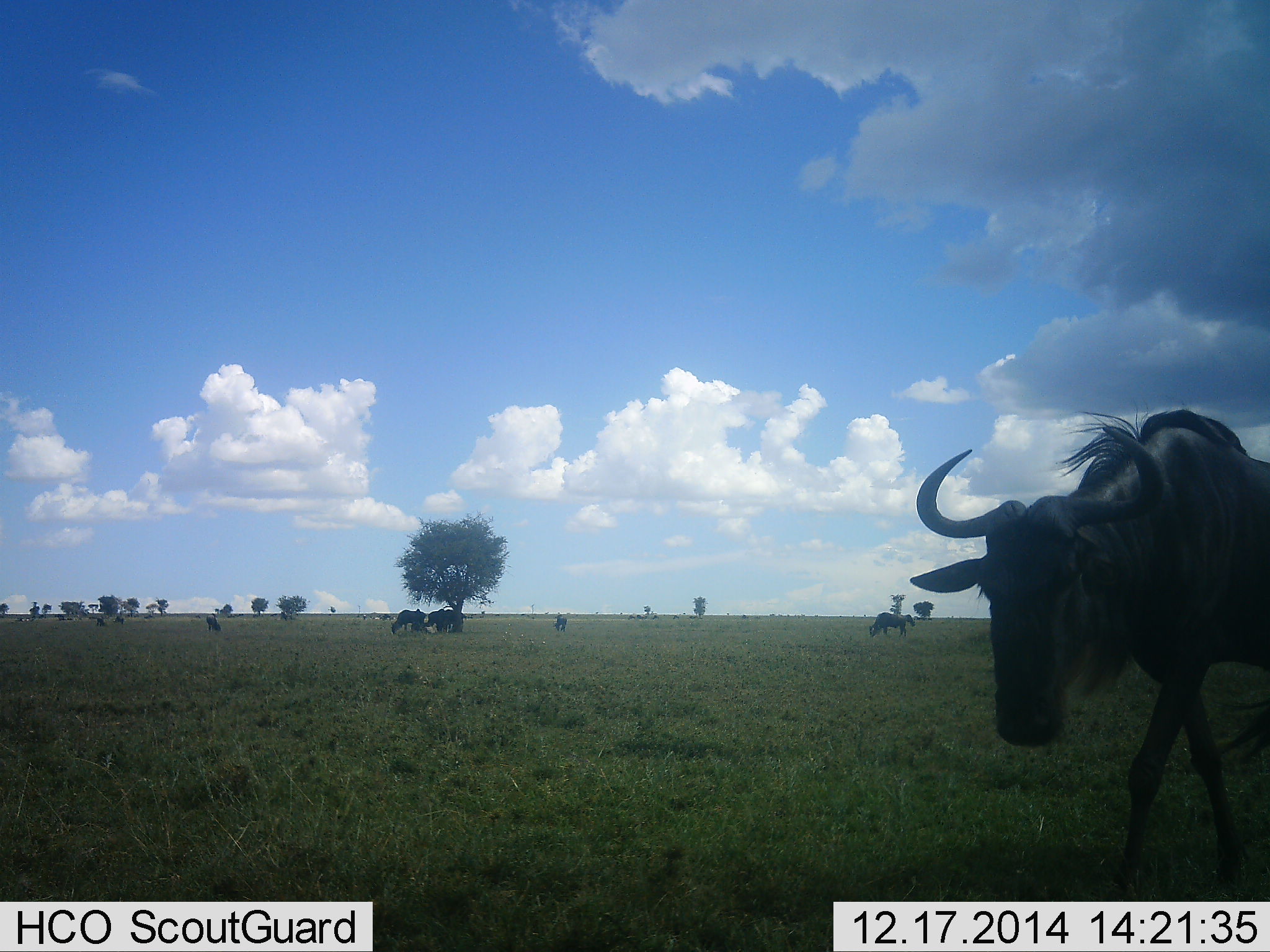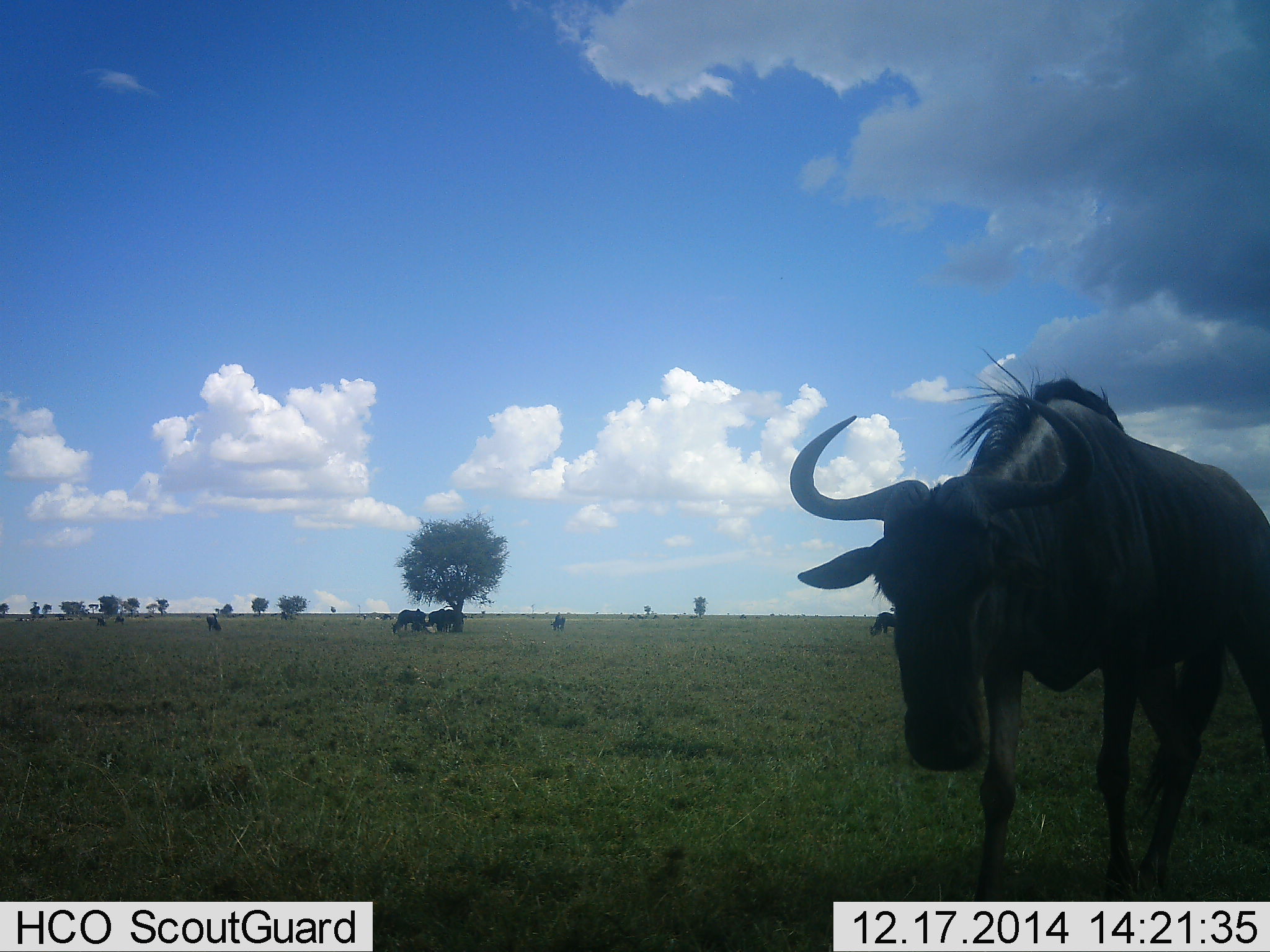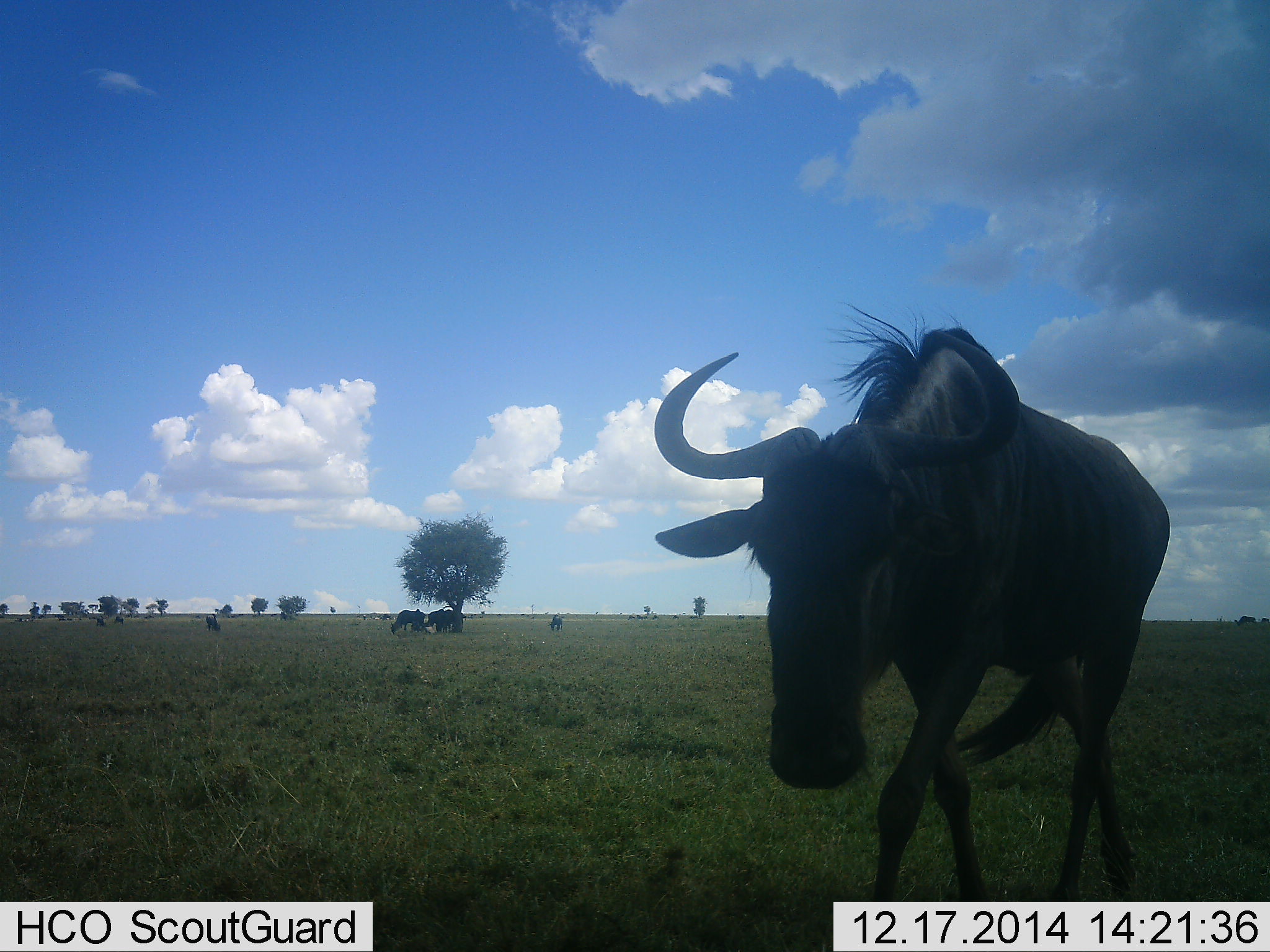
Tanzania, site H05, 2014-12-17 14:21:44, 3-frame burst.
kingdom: Animalia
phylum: Chordata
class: Mammalia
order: Artiodactyla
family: Bovidae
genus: Connochaetes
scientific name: Connochaetes taurinus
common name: blue wildebeest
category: wildebeest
Wildebeest (blue wildebeest) (Connochaetes taurinus), count 10. Behavior (volunteer vote fractions): standing 50%, resting 20%, moving 80%, interacting 0%. Young present (vote fraction): 0%. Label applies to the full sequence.